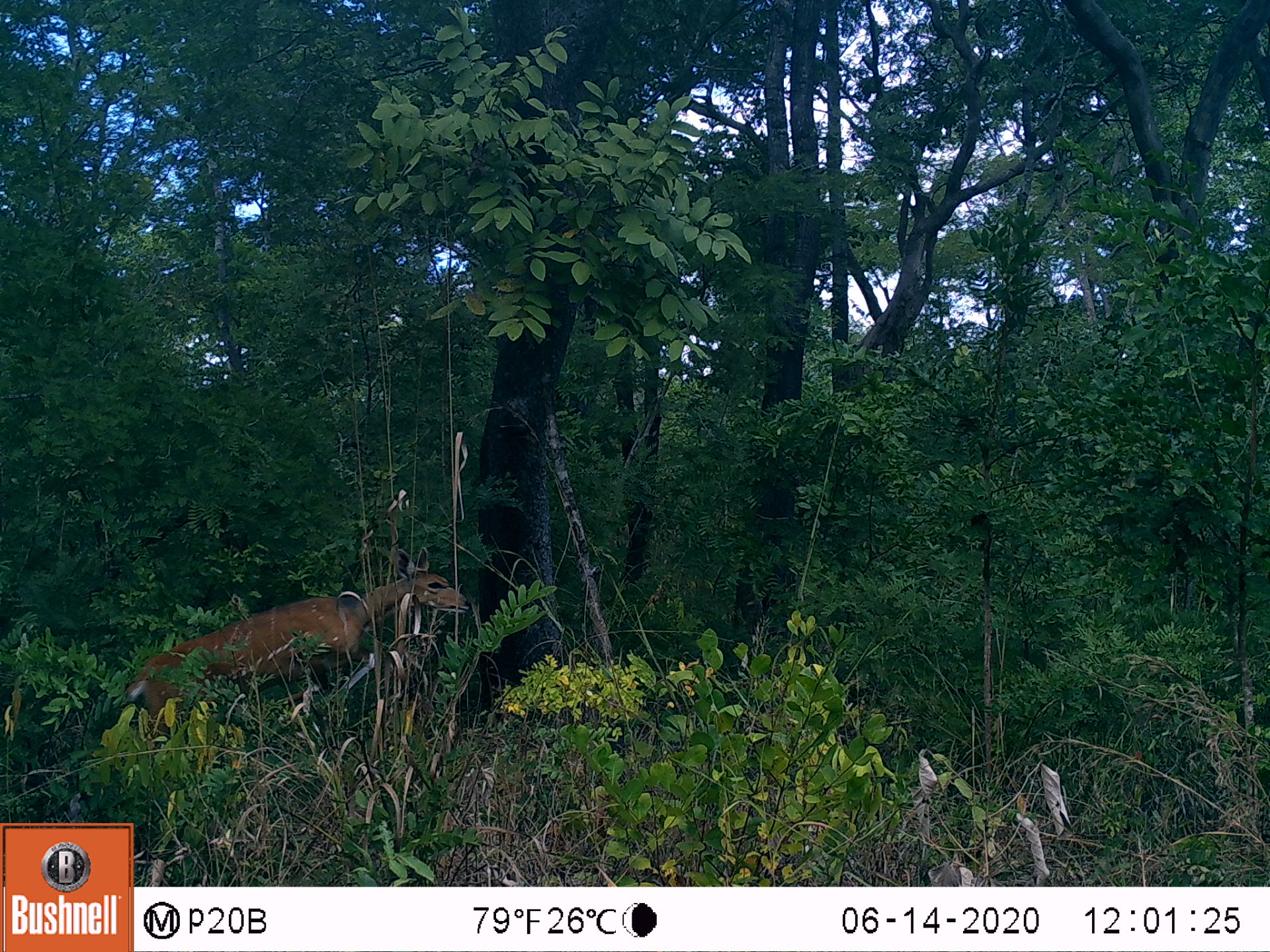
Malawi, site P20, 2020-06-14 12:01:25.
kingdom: Animalia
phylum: Chordata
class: Mammalia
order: Artiodactyla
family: Bovidae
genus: Tragelaphus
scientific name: Tragelaphus sylvaticus sylvaticus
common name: cape bushbuck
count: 1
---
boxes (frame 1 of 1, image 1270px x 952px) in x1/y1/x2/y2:
cape bushbuck: 114/543/471/753